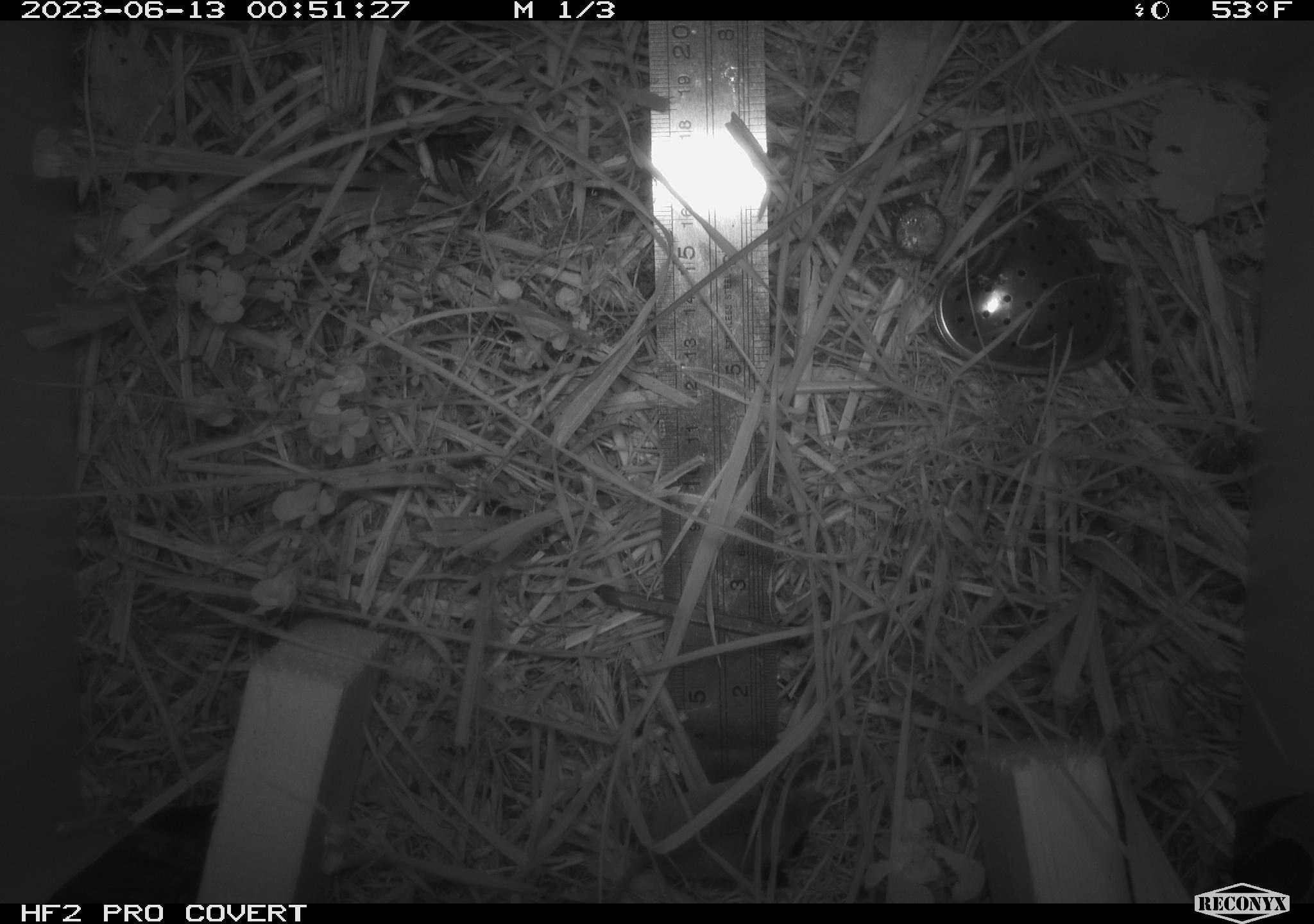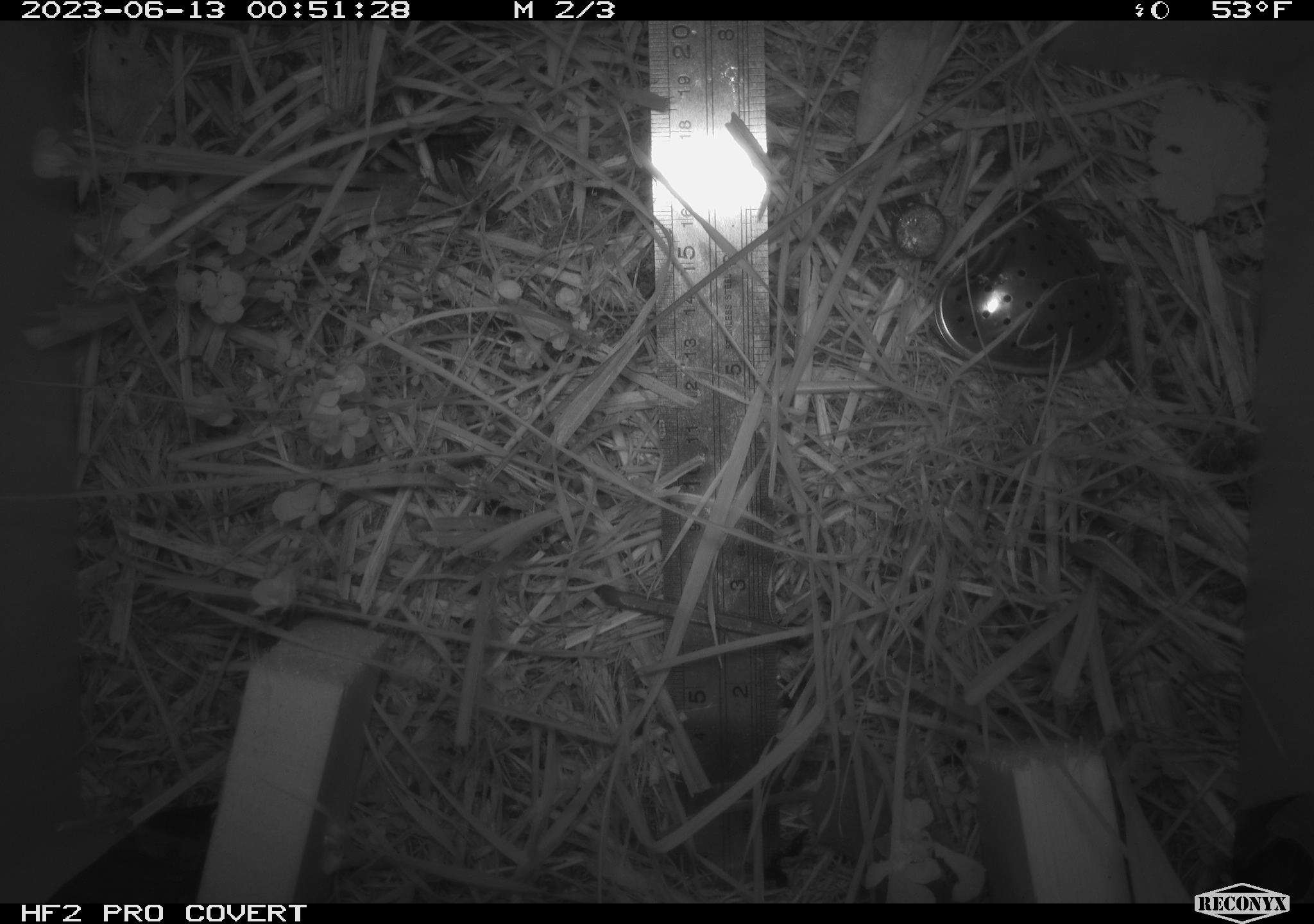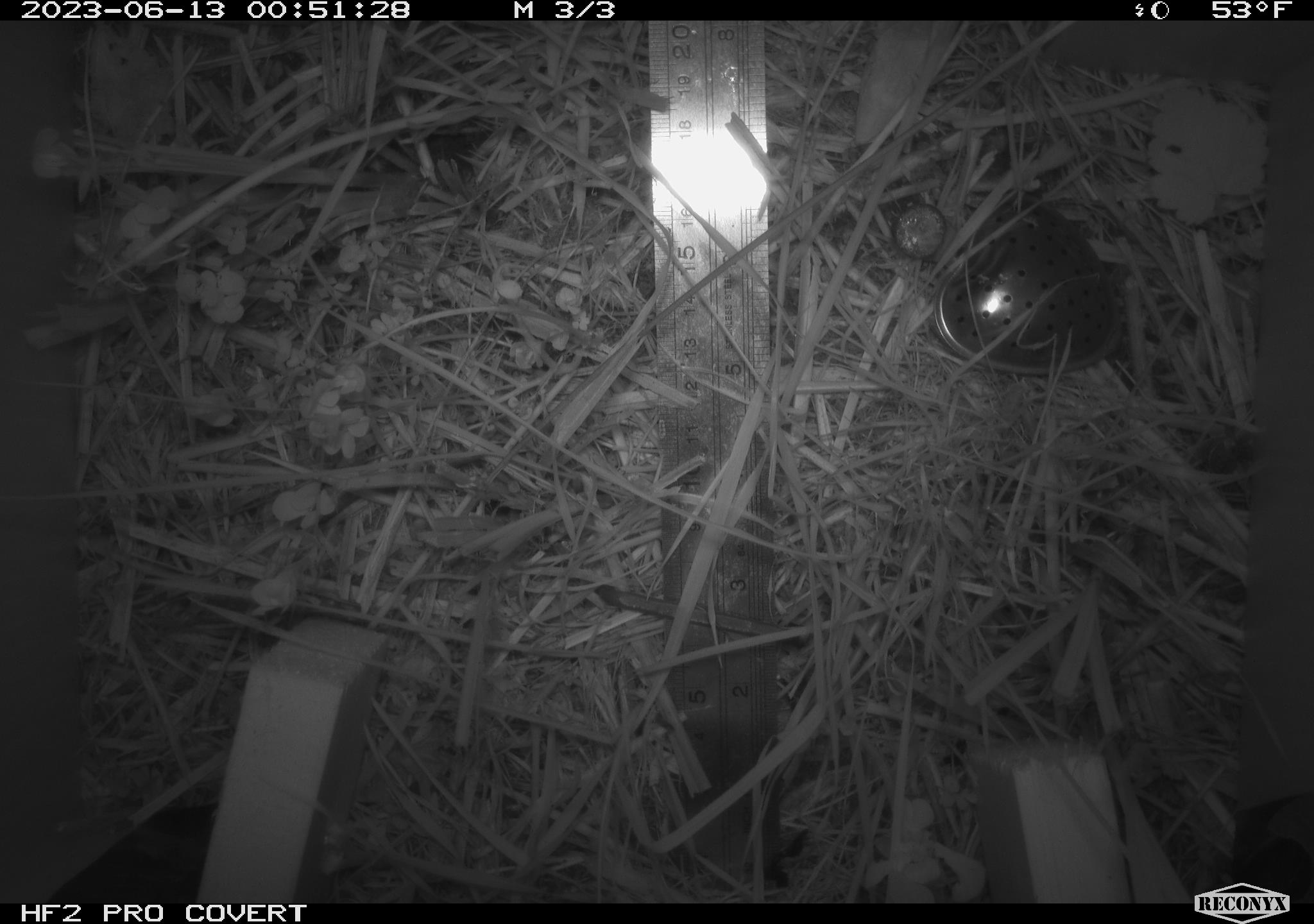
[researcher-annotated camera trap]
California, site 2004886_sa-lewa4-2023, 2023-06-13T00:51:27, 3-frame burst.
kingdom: Animalia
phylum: Chordata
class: Mammalia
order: Eulipotyphla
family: Soricidae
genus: Sorex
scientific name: Sorex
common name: long-tailed shrew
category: sorex species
Sorex species (long-tailed shrew) (Sorex).